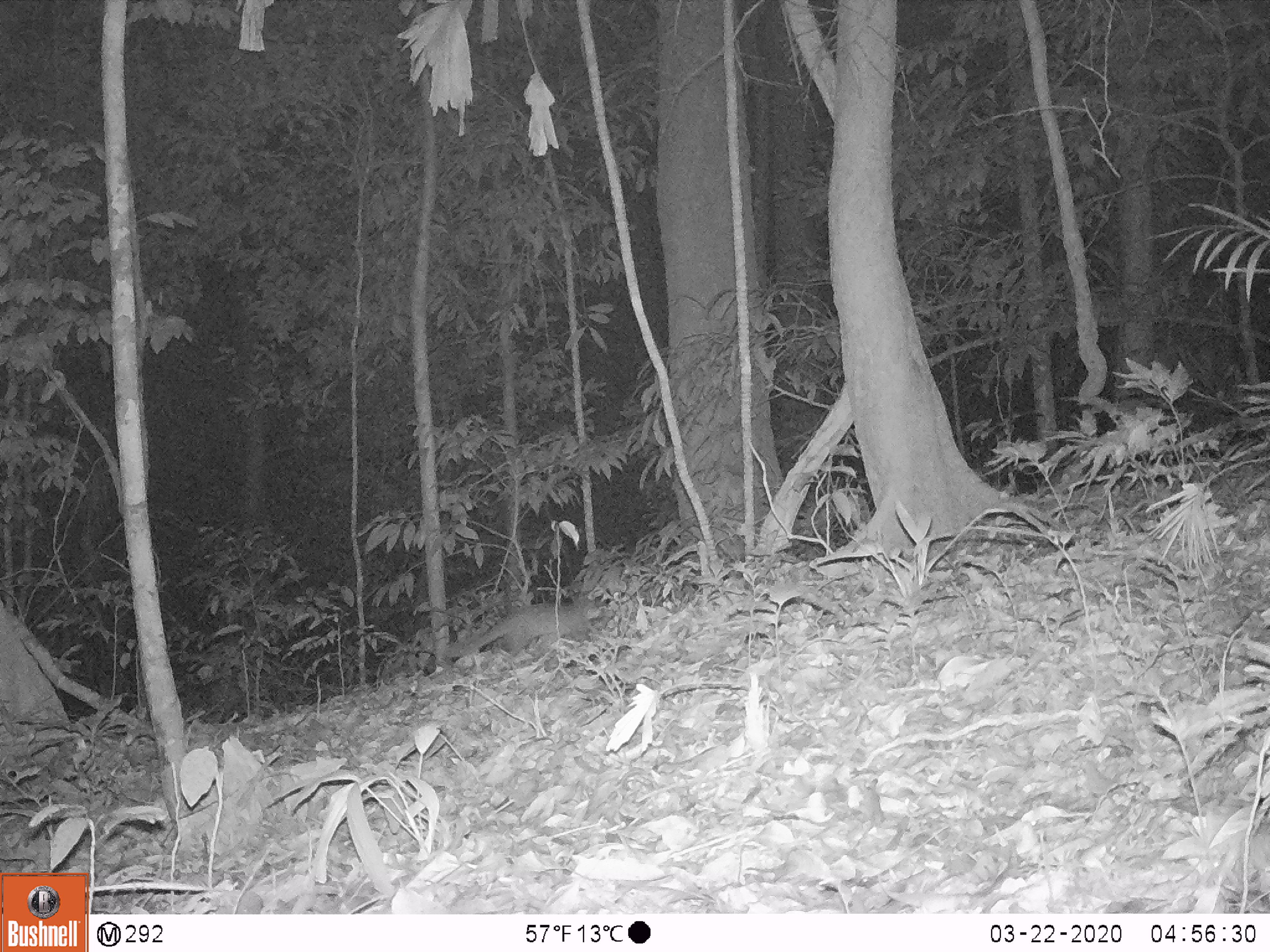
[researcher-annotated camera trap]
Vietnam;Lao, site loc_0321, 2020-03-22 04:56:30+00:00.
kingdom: Animalia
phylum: Chordata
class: Mammalia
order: Carnivora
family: Mustelidae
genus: Melogale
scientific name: Melogale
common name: ferret badger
Ferret badger (Melogale). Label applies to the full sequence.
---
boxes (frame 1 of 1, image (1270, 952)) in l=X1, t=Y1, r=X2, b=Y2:
ferret badger: l=457, t=595, r=602, b=657